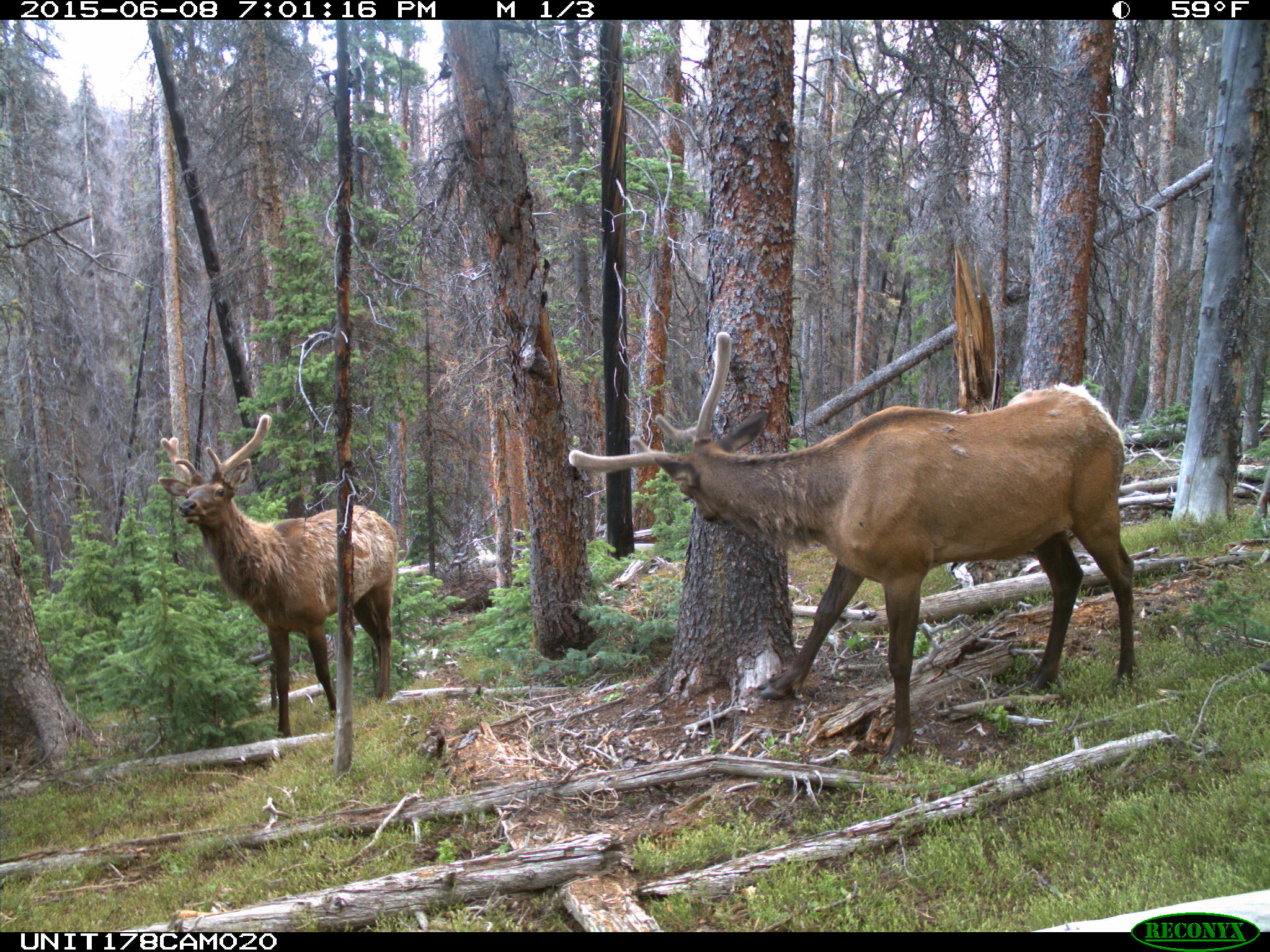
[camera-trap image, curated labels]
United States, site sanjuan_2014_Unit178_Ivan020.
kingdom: Animalia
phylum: Chordata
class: Mammalia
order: Artiodactyla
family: Cervidae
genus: Cervus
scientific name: Cervus elaphus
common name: red deer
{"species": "Cervus elaphus (red deer)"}